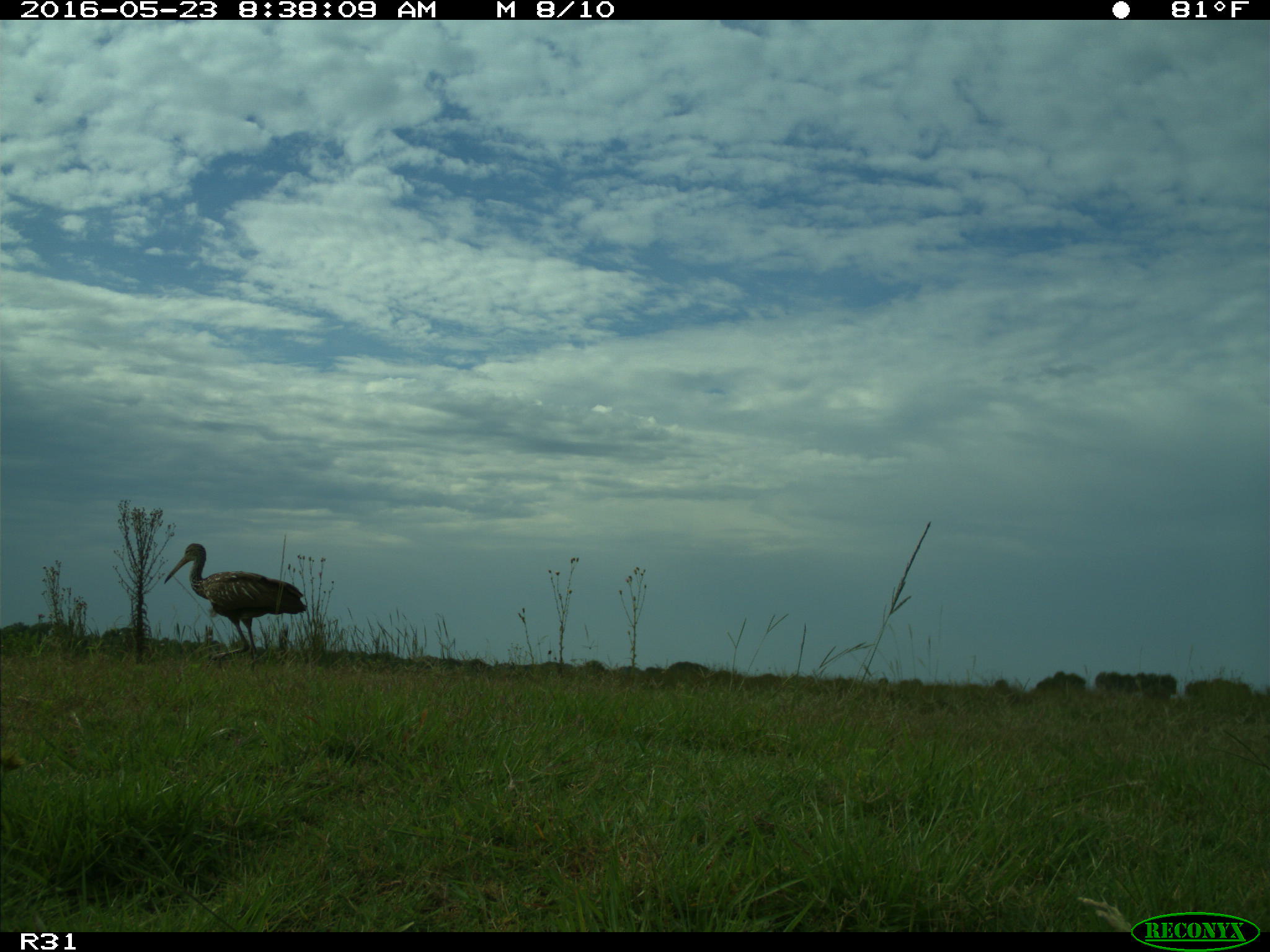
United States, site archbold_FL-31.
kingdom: Animalia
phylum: Chordata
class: Aves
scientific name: Aves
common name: birds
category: unidentified bird